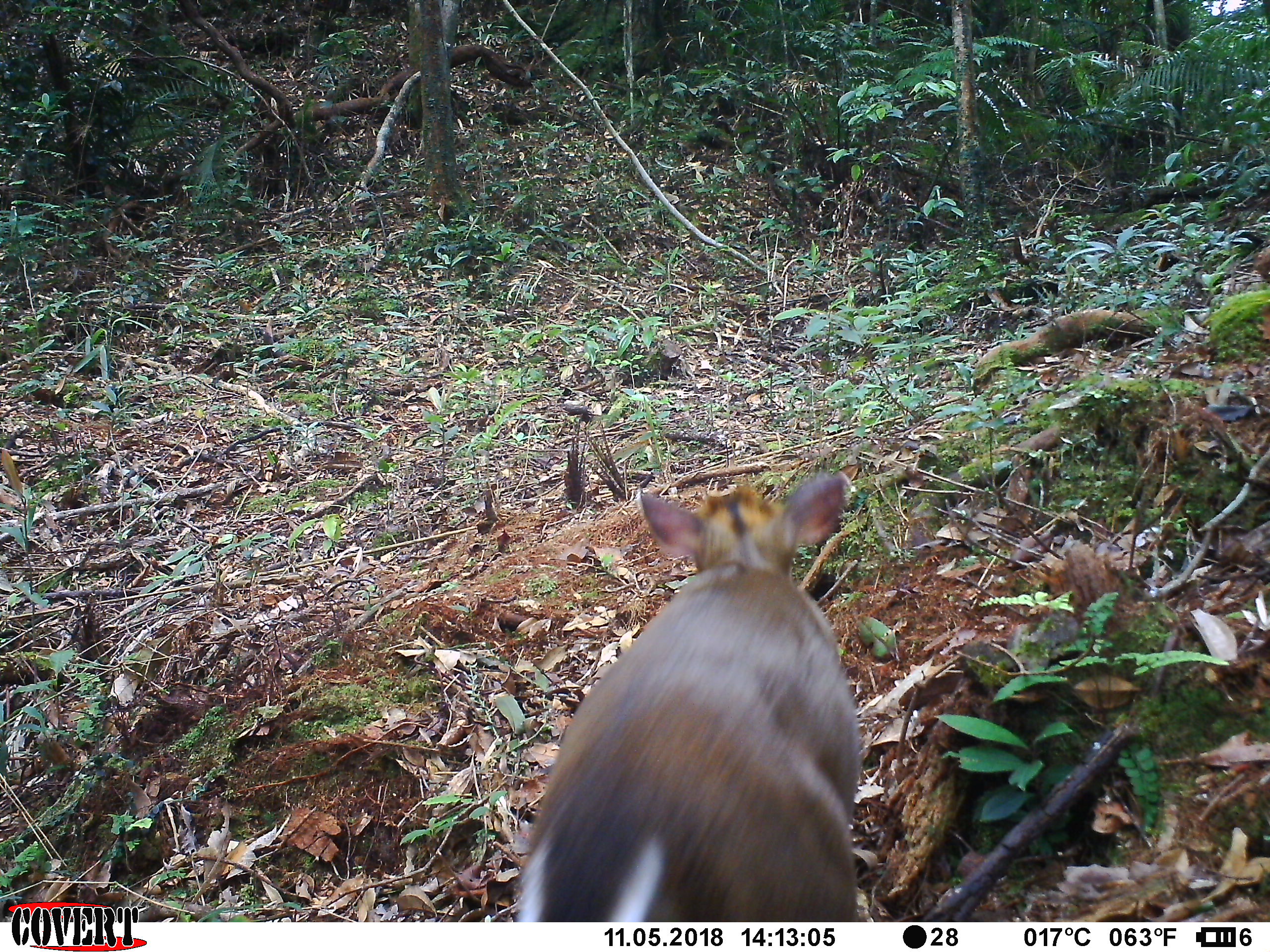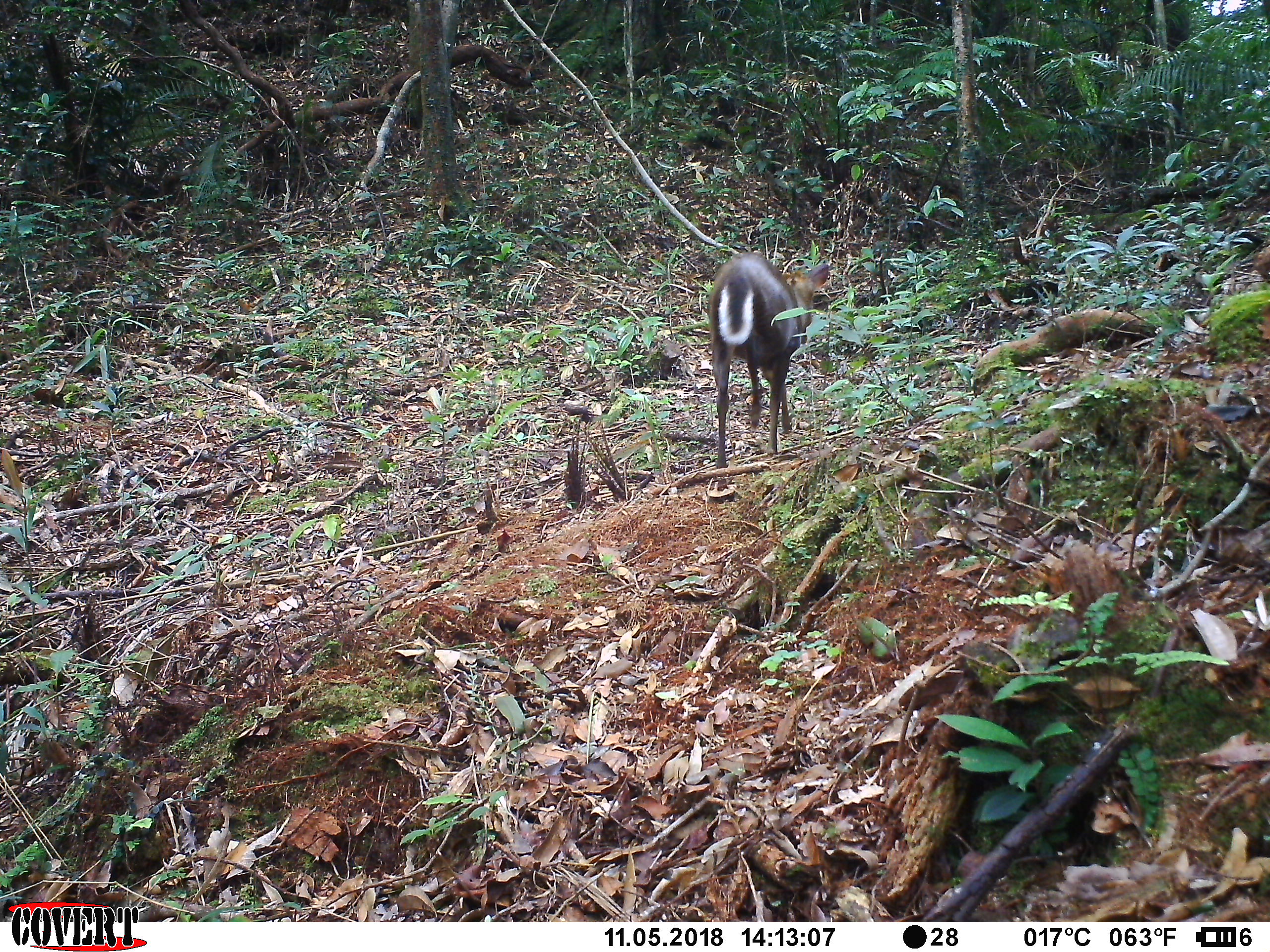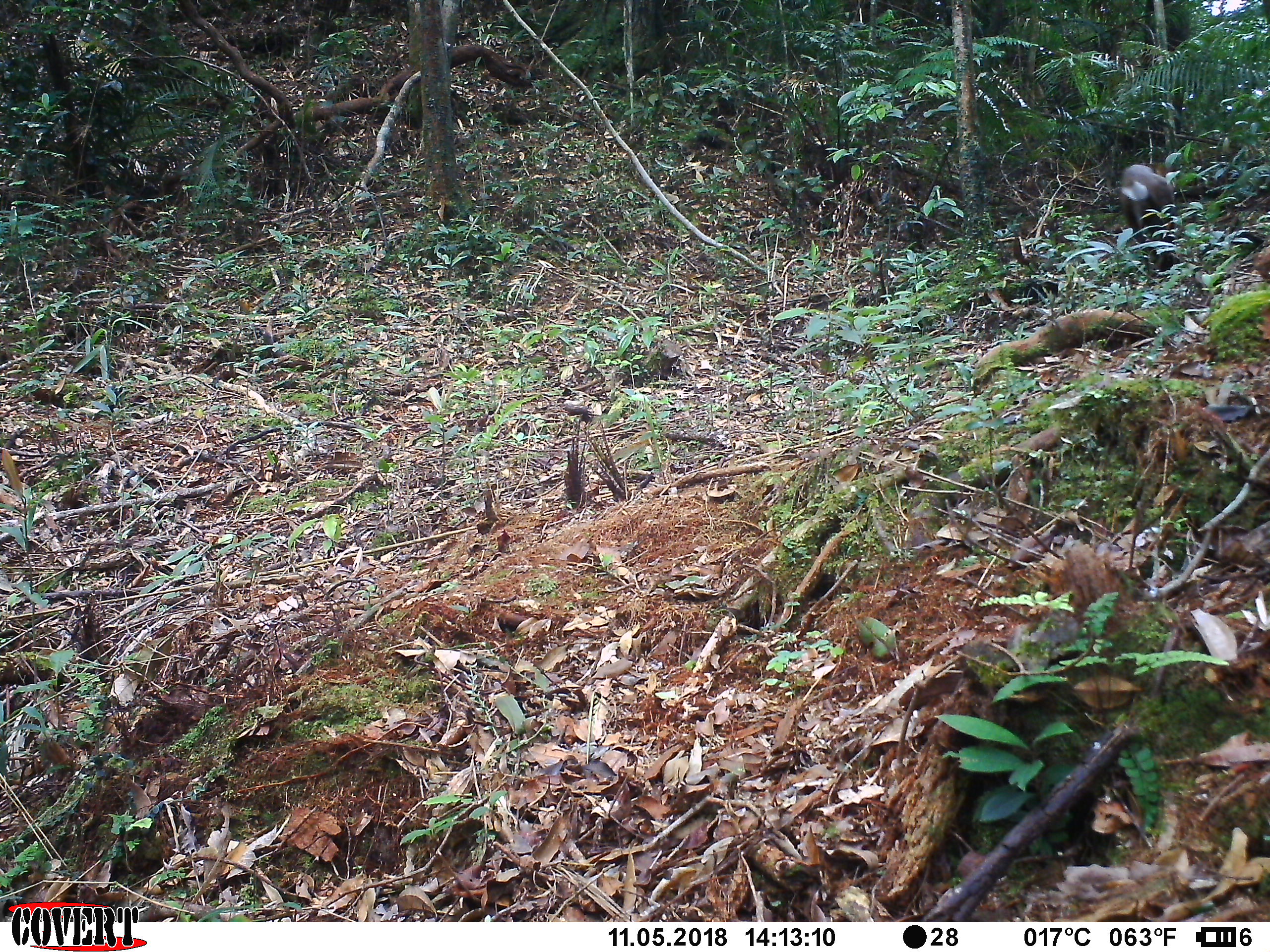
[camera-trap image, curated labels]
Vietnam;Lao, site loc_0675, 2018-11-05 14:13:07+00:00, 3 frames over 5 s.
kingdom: Animalia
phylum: Chordata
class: Mammalia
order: Artiodactyla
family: Cervidae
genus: Muntiacus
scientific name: Muntiacus rooseveltorum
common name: roosevelt's muntjac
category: roosevelts muntjac group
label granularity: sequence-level